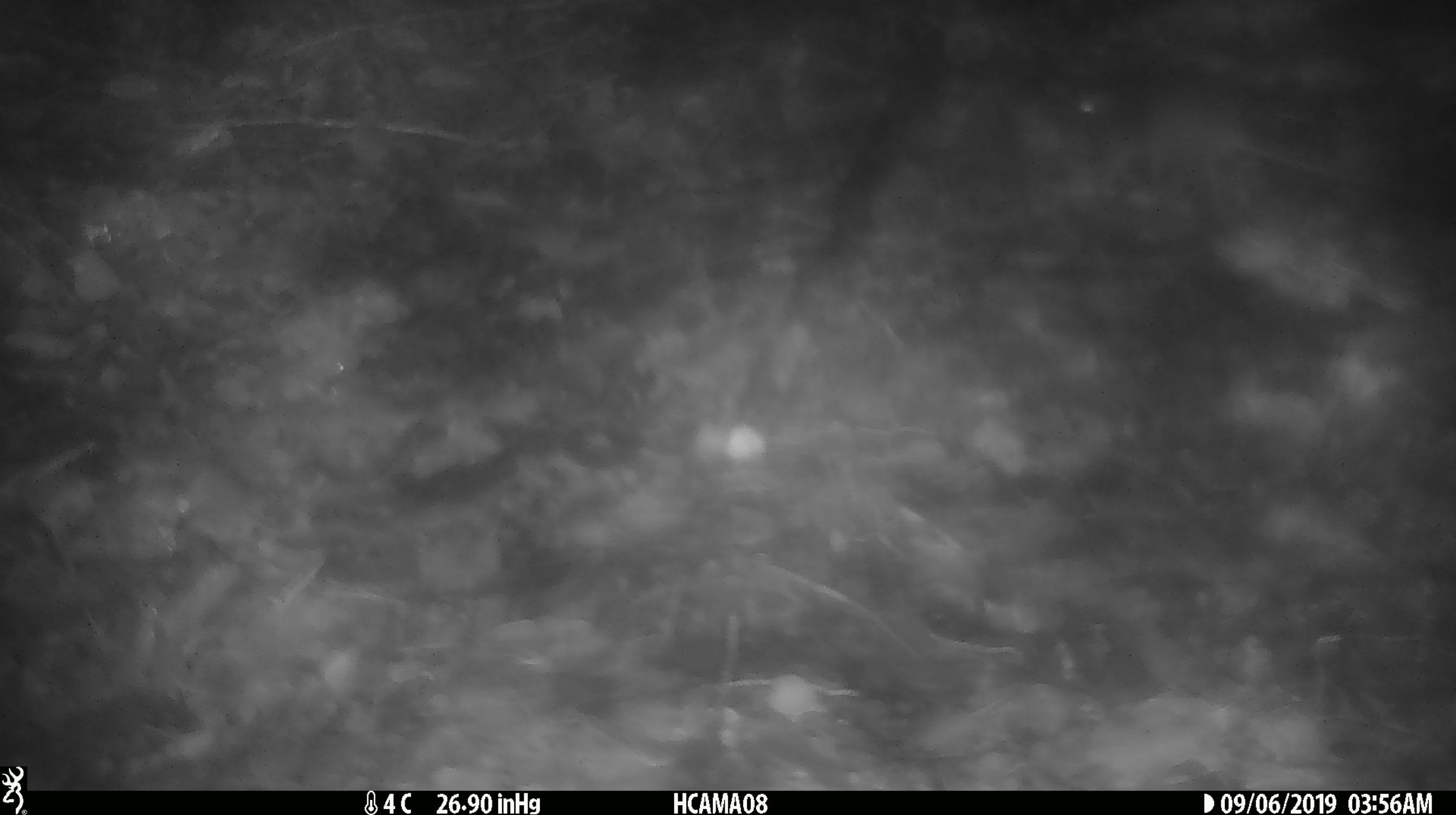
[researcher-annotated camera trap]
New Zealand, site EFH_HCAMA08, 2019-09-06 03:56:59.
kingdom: Animalia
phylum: Chordata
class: Mammalia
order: Rodentia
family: Muridae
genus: Mus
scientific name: Mus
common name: mouse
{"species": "mouse (Mus)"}